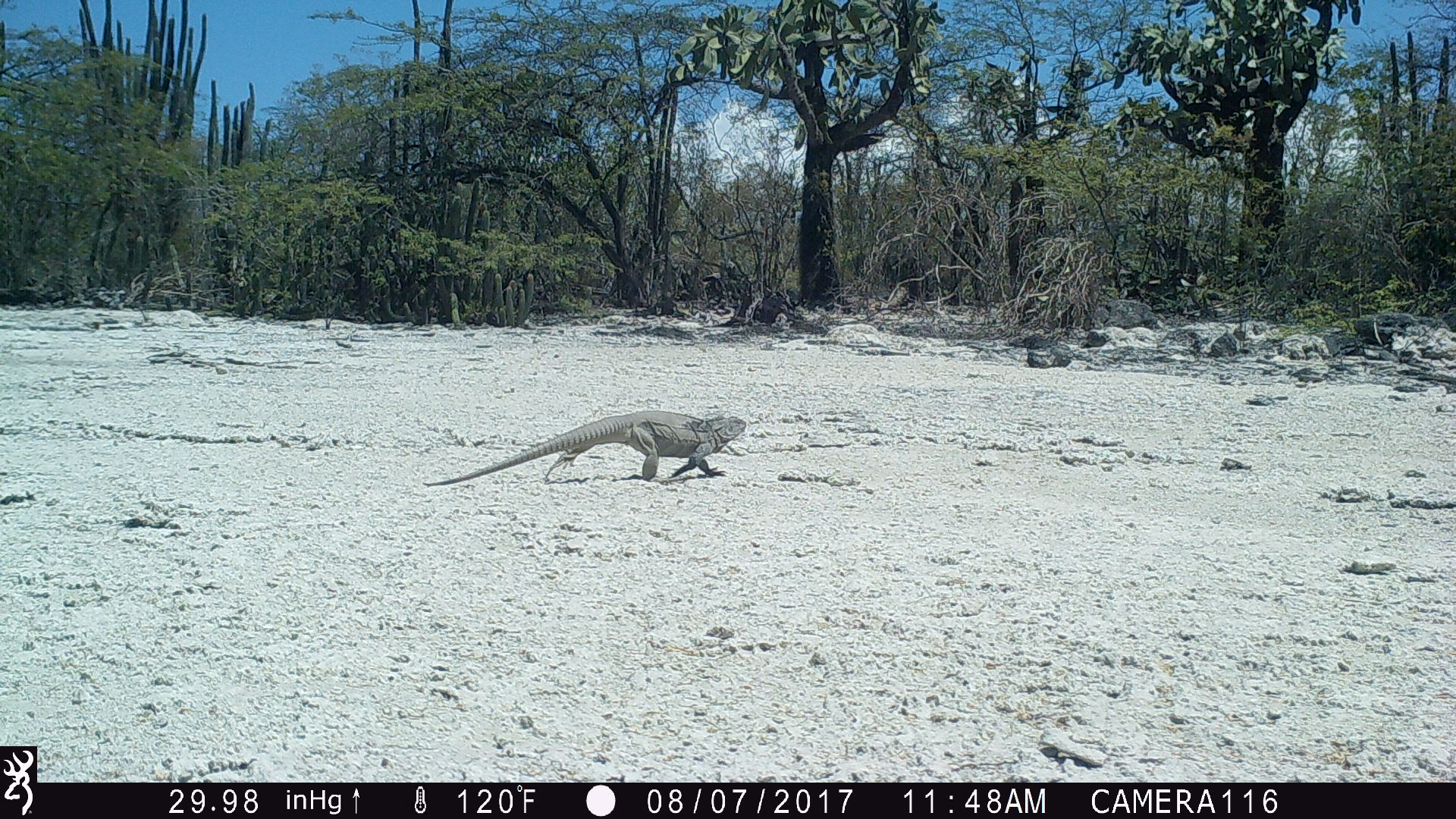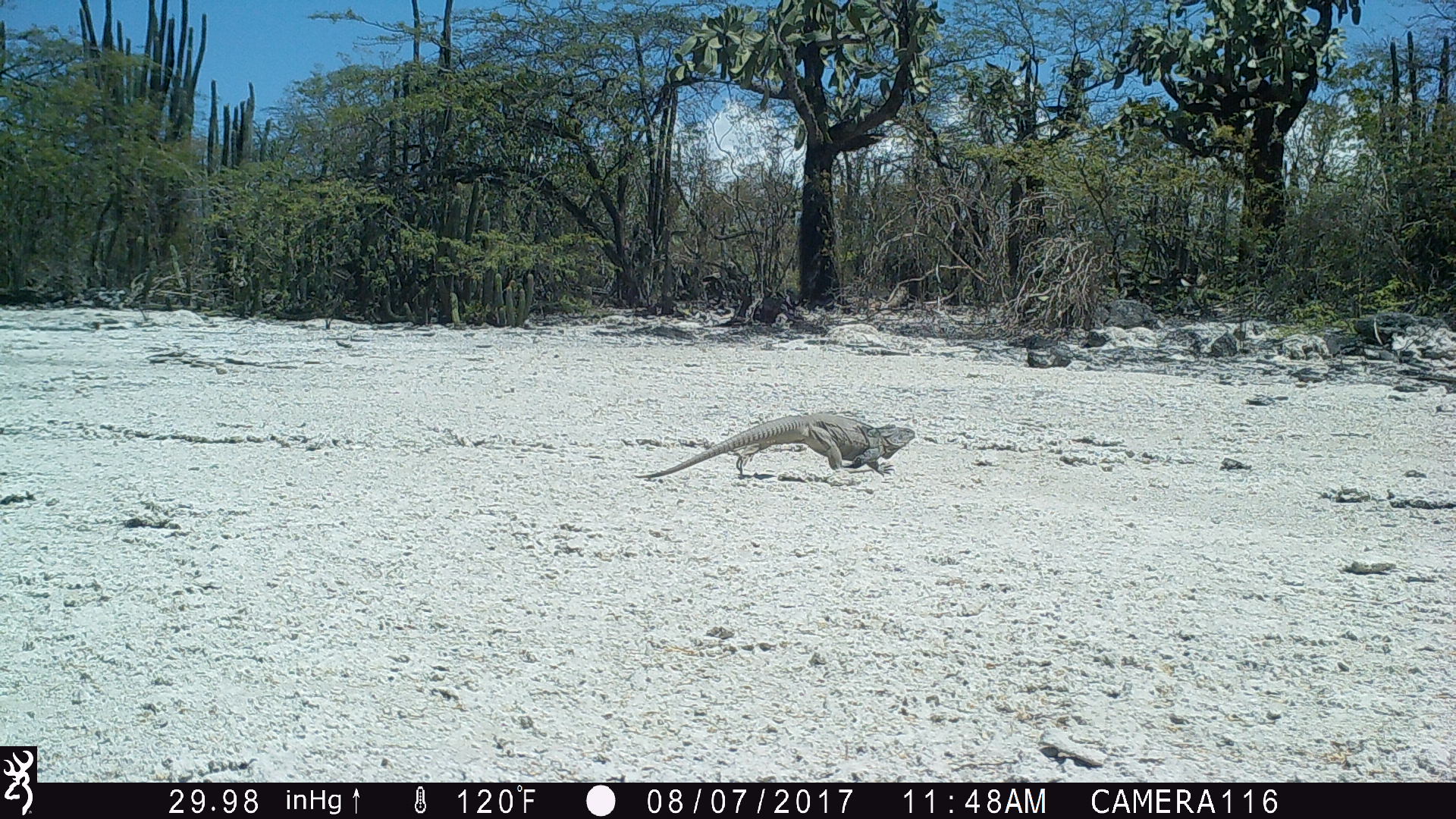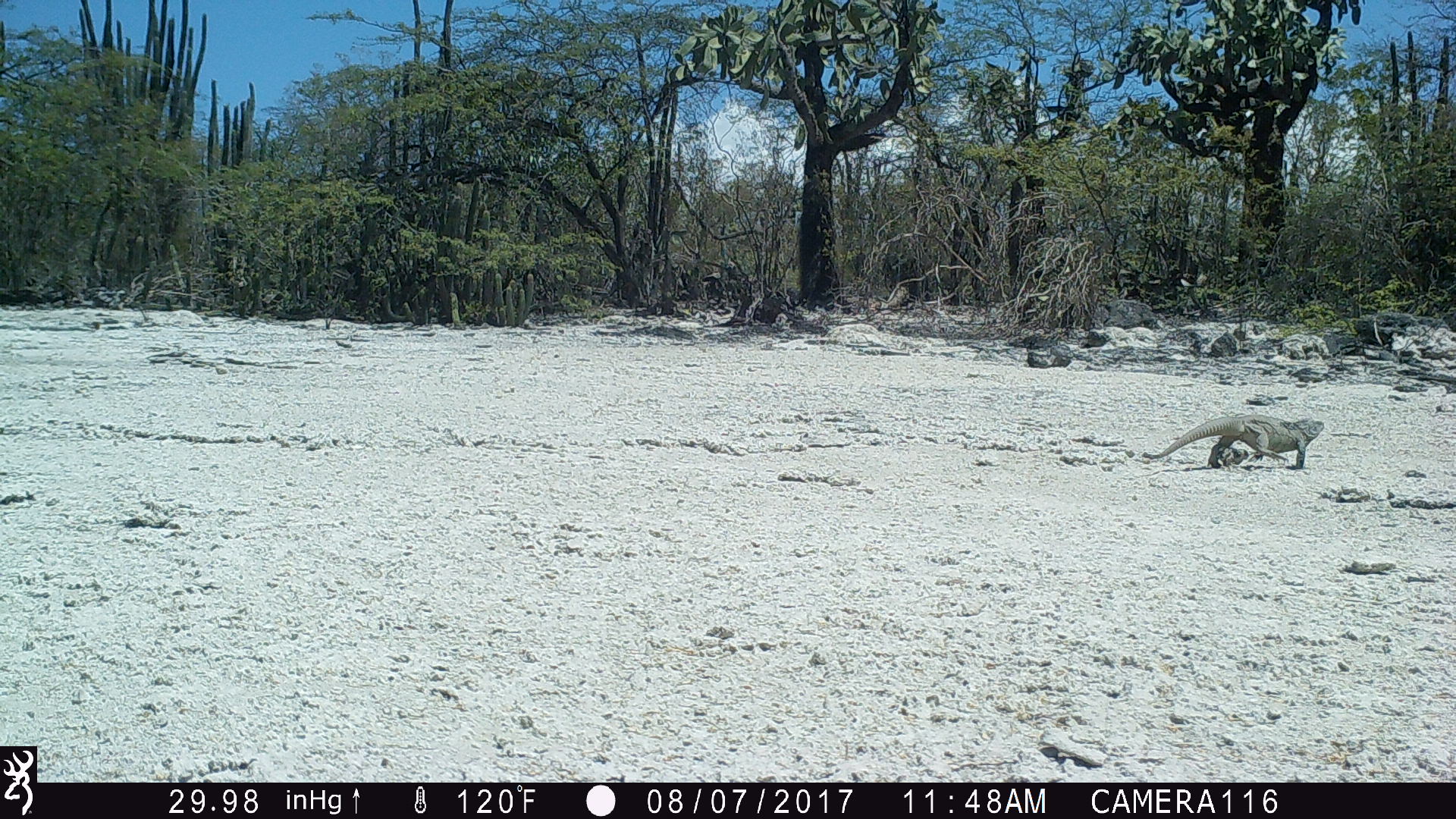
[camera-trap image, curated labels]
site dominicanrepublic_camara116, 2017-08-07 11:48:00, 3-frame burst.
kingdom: Animalia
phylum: Chordata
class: Reptilia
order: Squamata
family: Iguanidae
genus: Iguana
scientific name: Iguana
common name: typical iguanas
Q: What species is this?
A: Iguana (typical iguanas).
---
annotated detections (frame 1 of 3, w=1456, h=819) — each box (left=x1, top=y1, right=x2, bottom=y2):
iguana: (left=425, top=408, right=748, bottom=486)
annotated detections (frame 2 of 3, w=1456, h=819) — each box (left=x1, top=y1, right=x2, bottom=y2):
iguana: (left=632, top=411, right=918, bottom=482)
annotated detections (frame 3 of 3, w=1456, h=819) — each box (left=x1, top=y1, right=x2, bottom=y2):
iguana: (left=1144, top=416, right=1322, bottom=470)